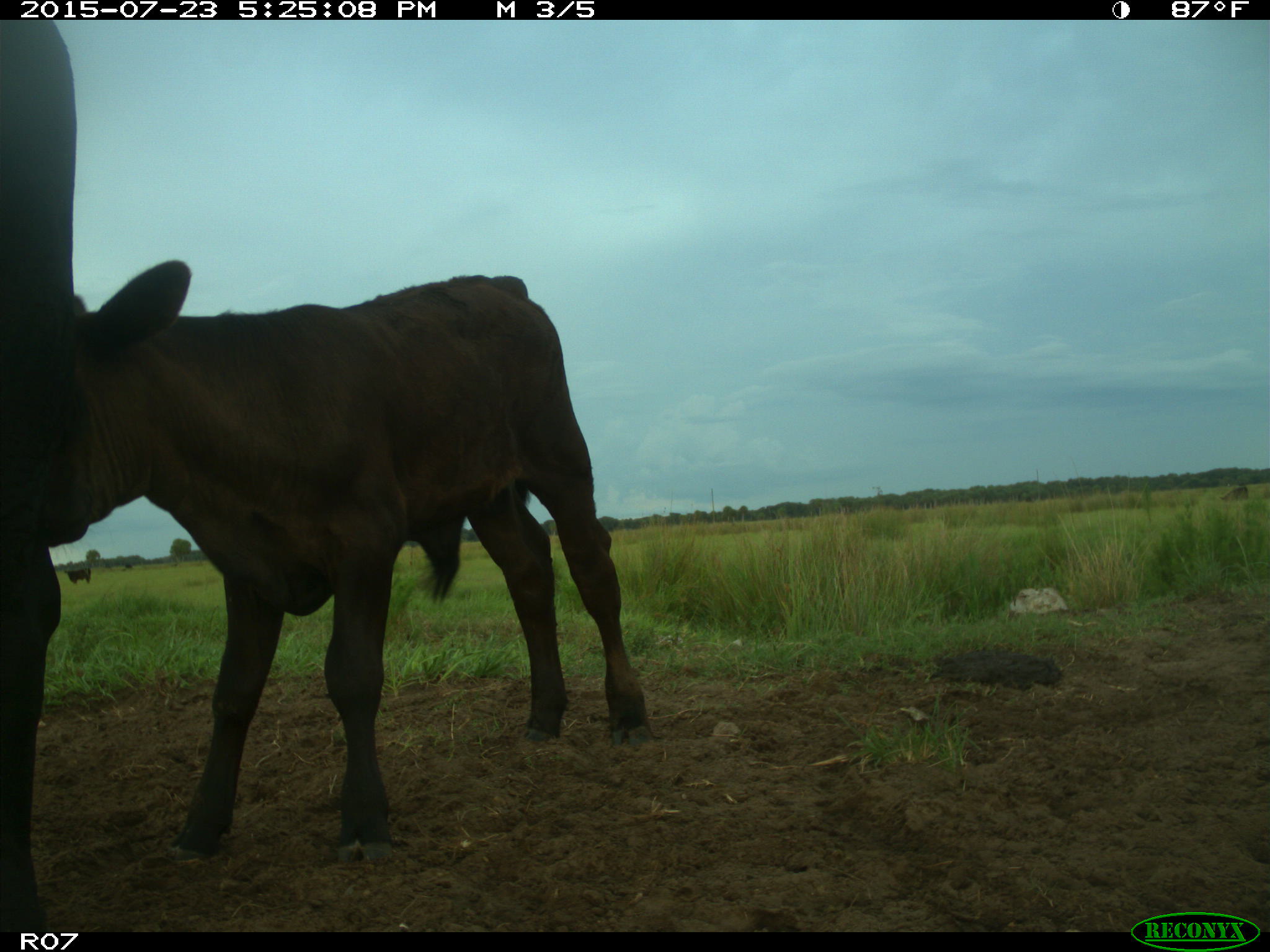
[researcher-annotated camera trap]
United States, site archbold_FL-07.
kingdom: Animalia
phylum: Chordata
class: Mammalia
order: Artiodactyla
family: Bovidae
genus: Bos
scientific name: Bos taurus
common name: domestic cow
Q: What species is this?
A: Bos taurus (domestic cow).